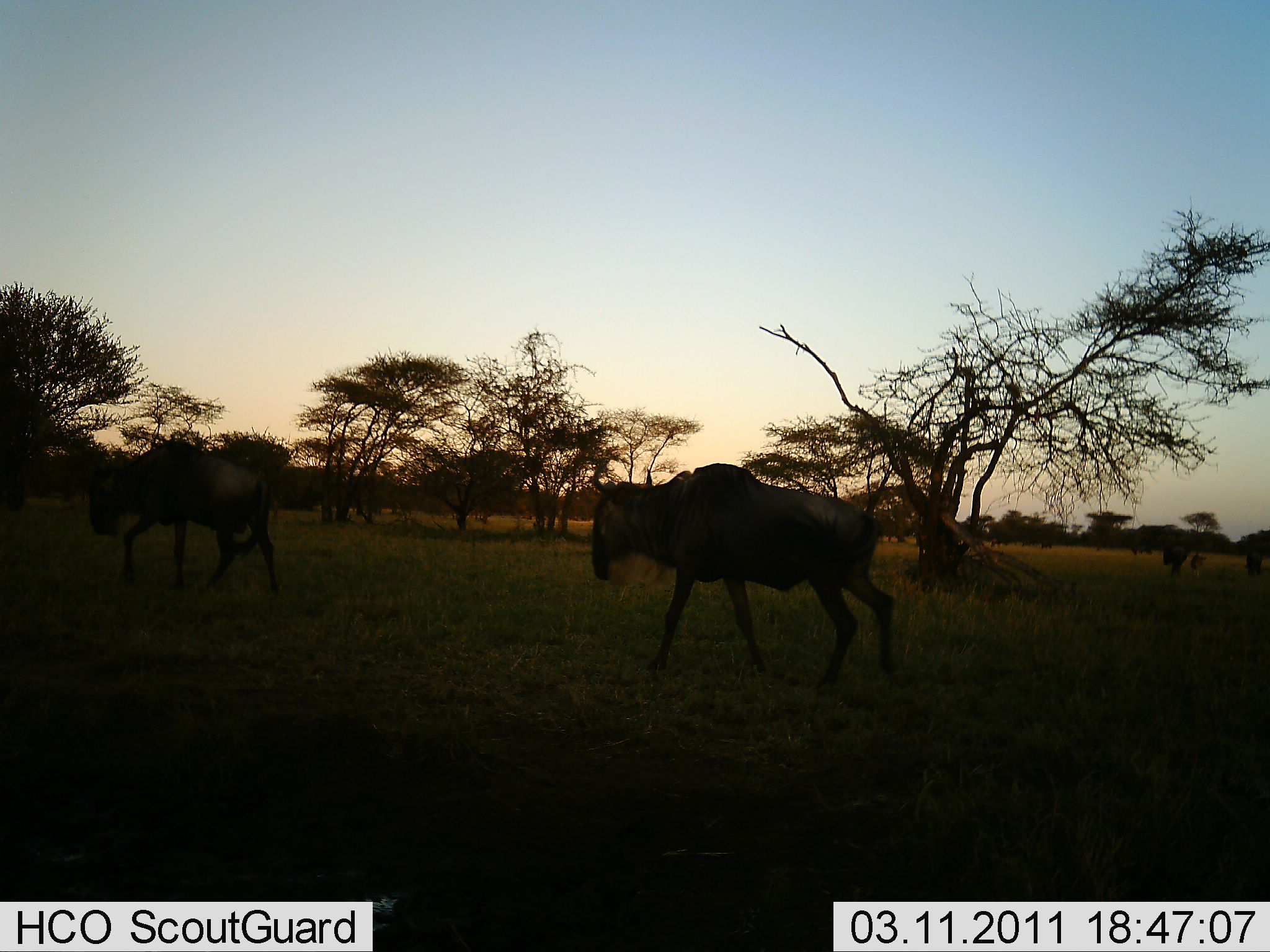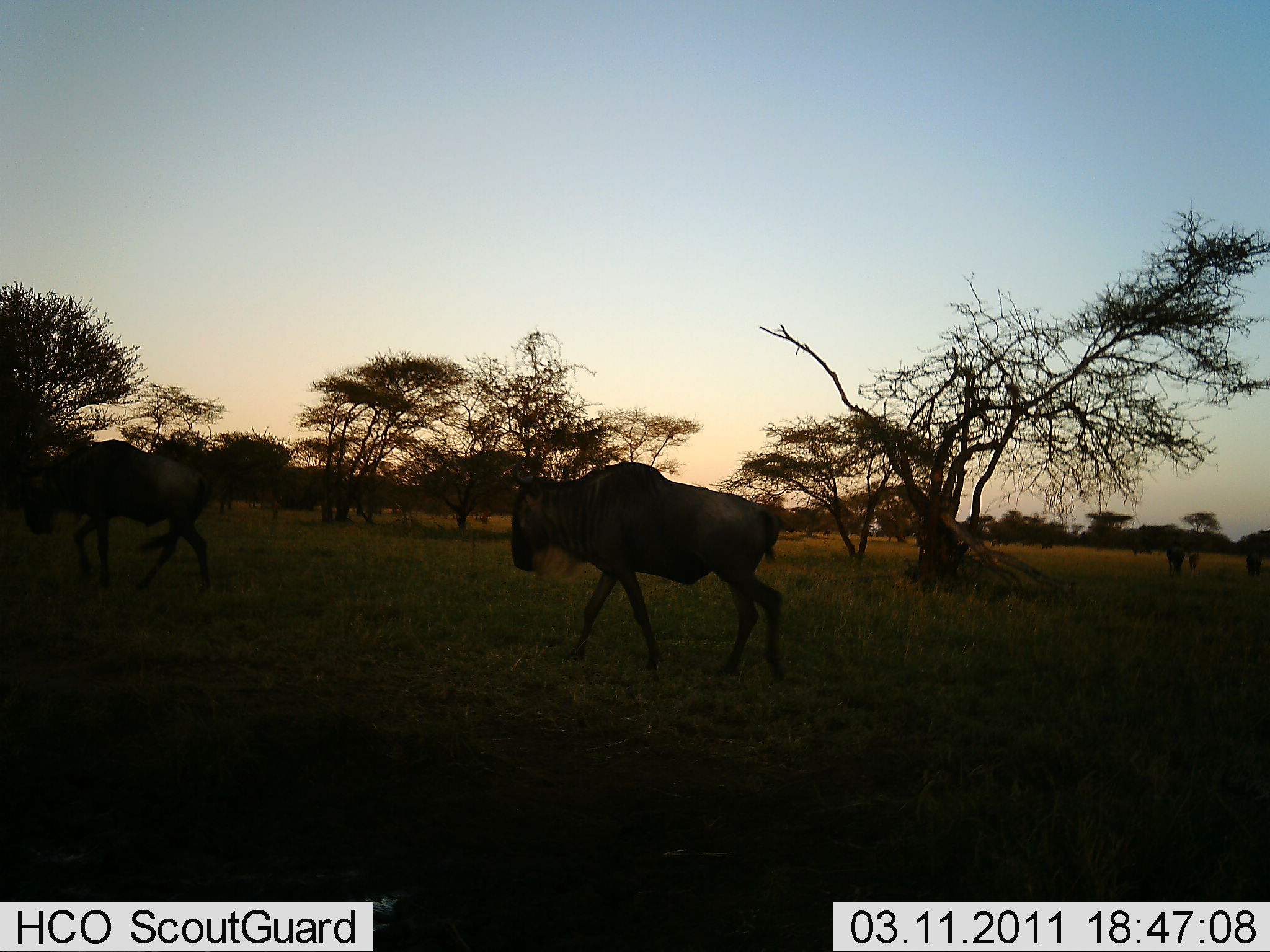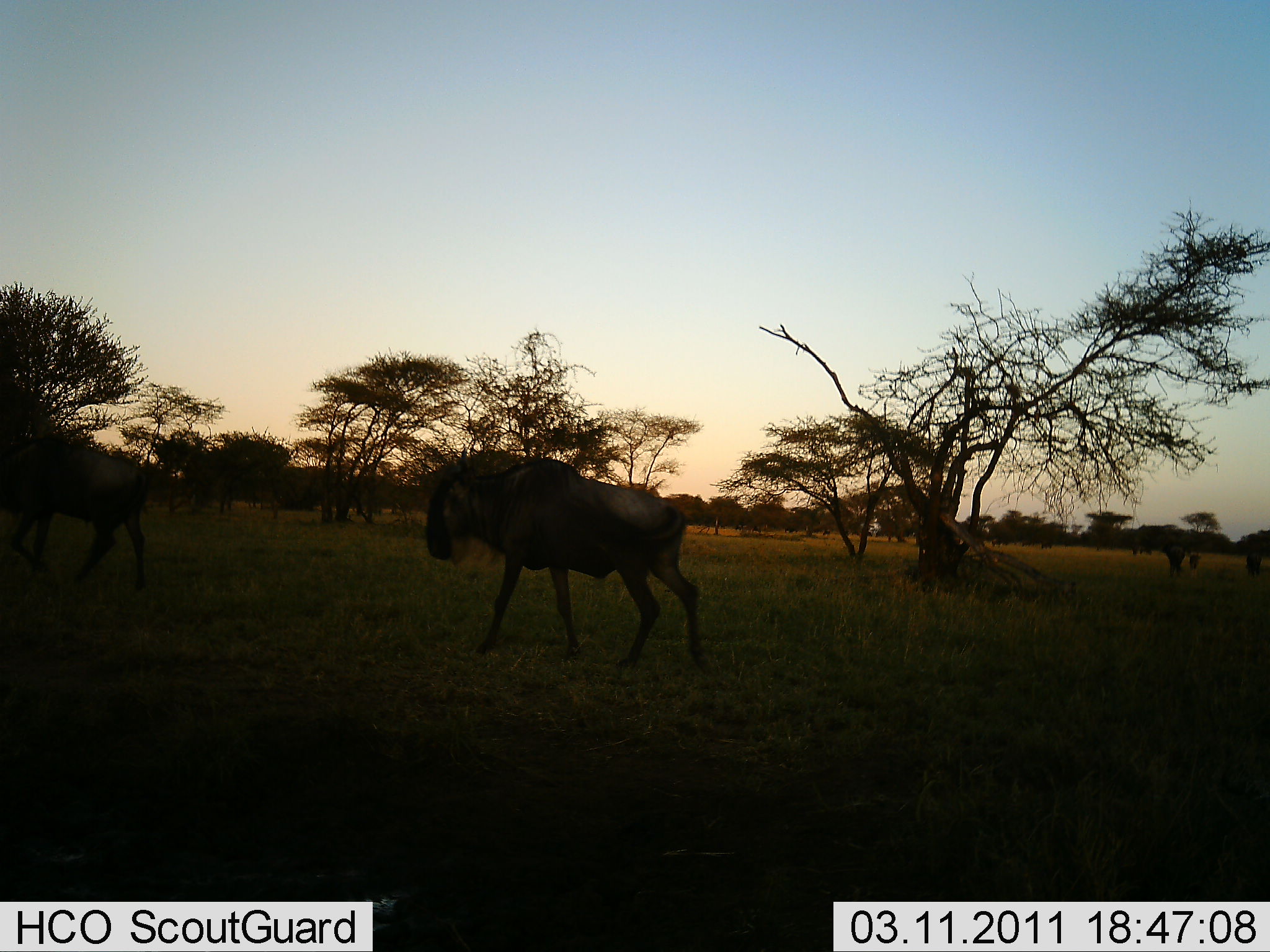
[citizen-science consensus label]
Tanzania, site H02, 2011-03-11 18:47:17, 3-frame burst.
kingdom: Animalia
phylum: Chordata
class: Mammalia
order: Artiodactyla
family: Bovidae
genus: Connochaetes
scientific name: Connochaetes taurinus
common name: blue wildebeest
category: wildebeest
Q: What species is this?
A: Wildebeest (blue wildebeest) (Connochaetes taurinus).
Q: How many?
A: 4.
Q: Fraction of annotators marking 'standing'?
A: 15%.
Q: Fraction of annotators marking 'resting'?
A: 0%.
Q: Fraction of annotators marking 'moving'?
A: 100%.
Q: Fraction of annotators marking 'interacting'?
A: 0%.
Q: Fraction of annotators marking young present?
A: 0%.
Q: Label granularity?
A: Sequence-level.